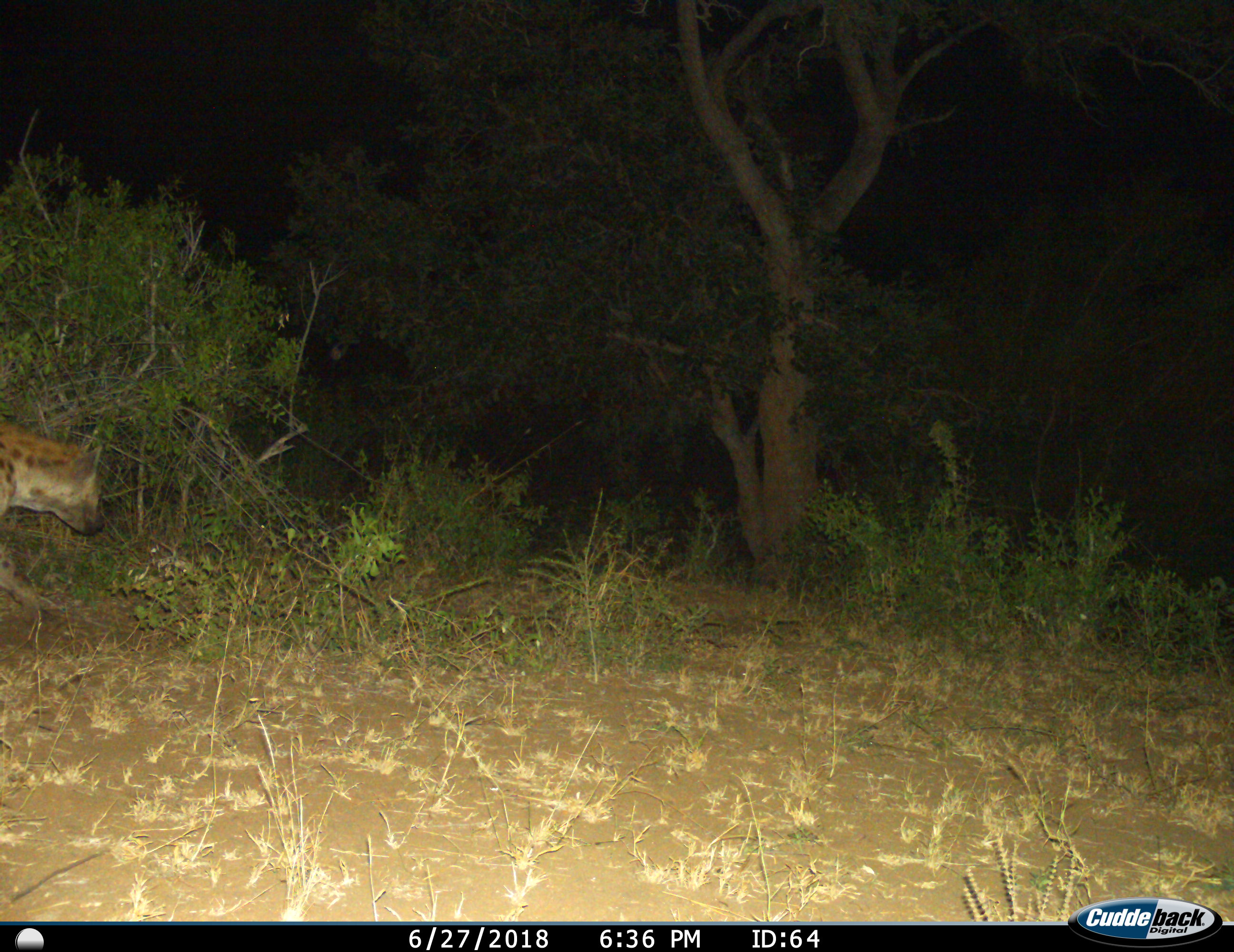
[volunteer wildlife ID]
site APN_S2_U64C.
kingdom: Animalia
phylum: Chordata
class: Mammalia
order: Carnivora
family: Hyaenidae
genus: Crocuta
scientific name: Crocuta crocuta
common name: spotted hyena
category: hyenaspotted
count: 1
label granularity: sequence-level